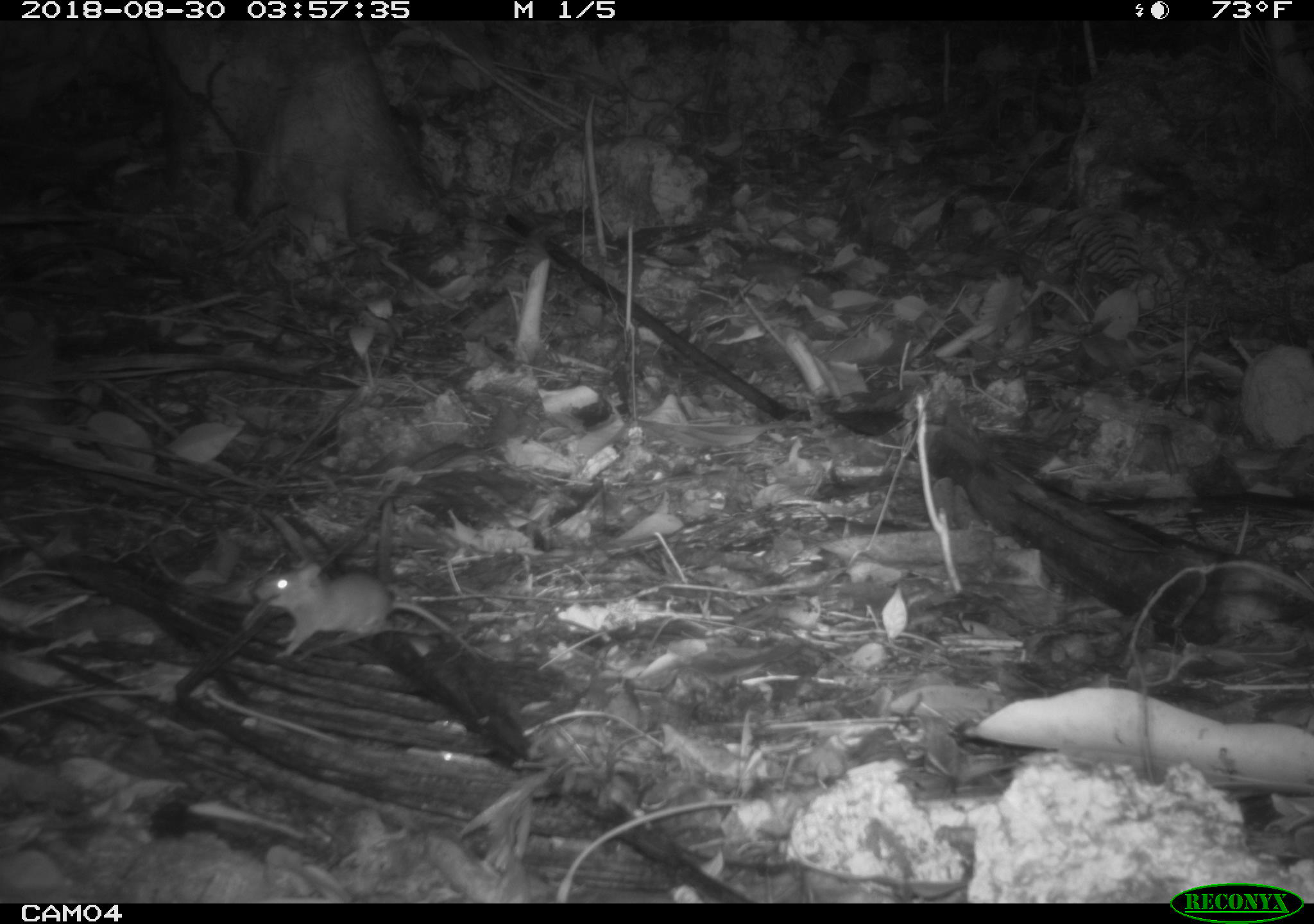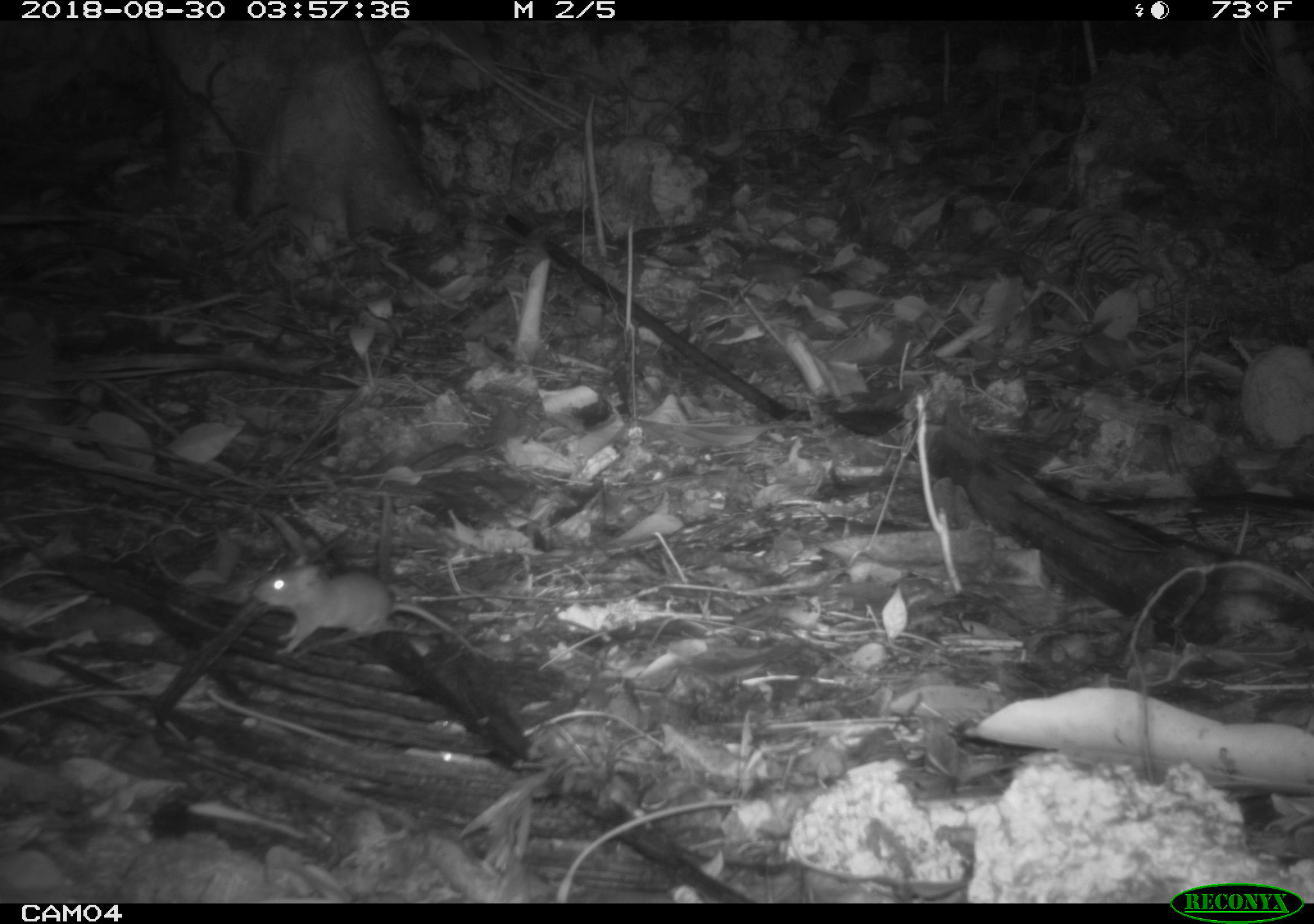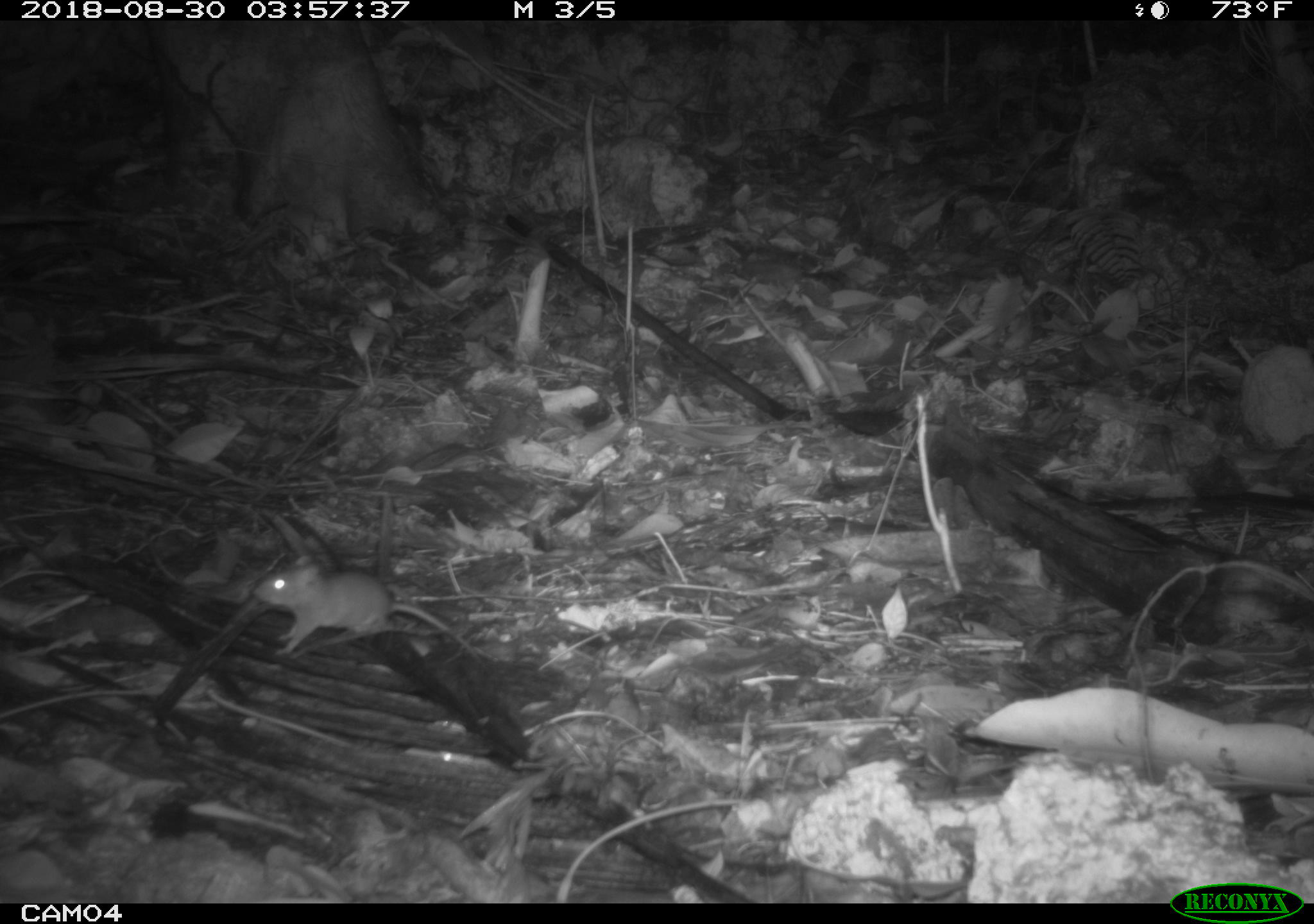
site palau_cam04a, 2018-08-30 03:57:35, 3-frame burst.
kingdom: Animalia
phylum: Chordata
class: Mammalia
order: Rodentia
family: Muridae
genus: Rattus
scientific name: Rattus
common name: rat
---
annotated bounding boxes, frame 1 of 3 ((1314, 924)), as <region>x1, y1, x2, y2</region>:
rat: <region>255, 558, 481, 669</region>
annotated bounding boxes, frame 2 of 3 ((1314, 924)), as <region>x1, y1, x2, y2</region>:
rat: <region>255, 558, 498, 669</region>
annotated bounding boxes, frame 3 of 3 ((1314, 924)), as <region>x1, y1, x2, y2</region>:
rat: <region>253, 553, 498, 669</region>